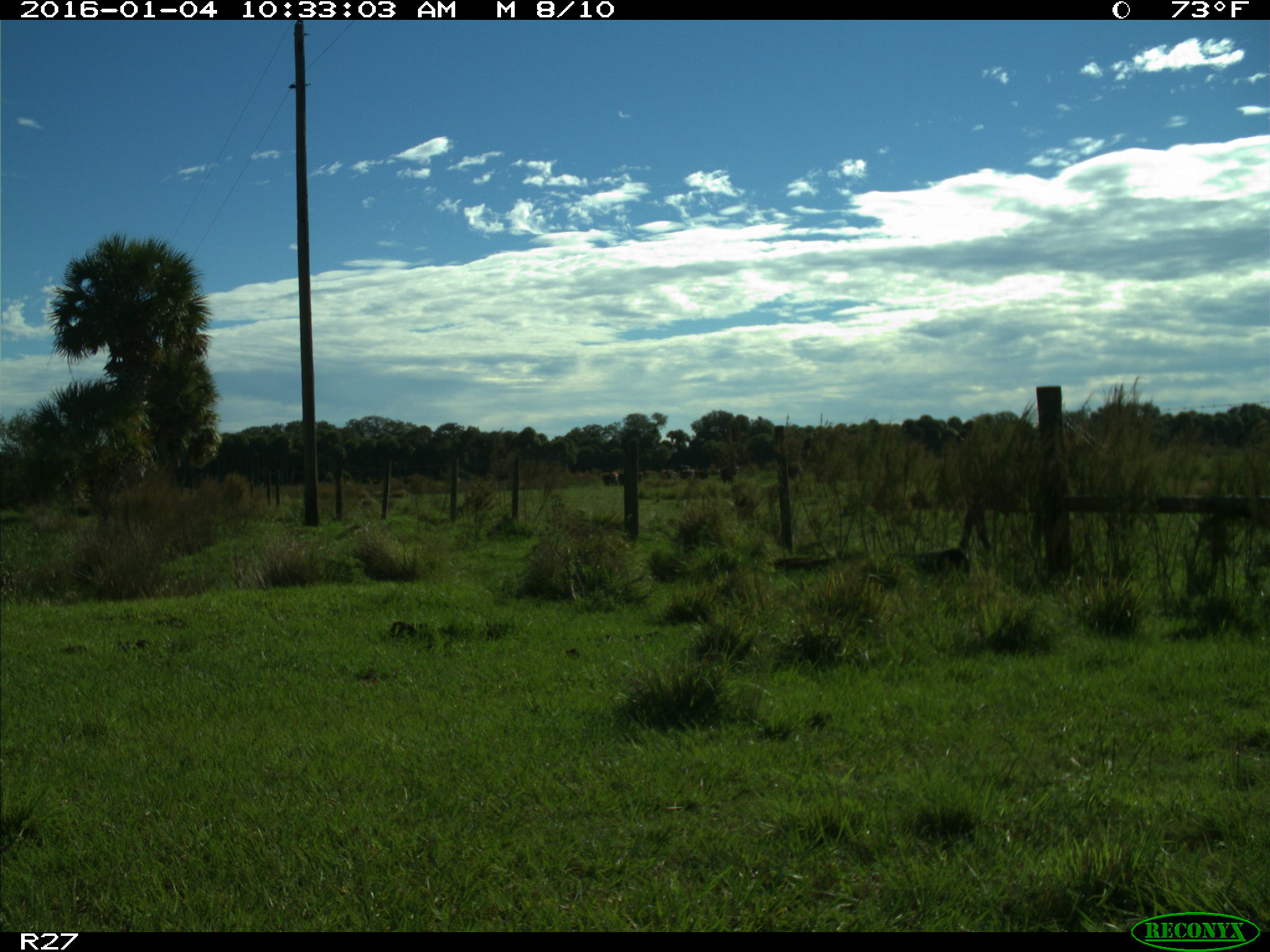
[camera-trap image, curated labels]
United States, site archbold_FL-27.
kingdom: Animalia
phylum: Chordata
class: Mammalia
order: Artiodactyla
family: Bovidae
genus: Bos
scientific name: Bos taurus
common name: domestic cow